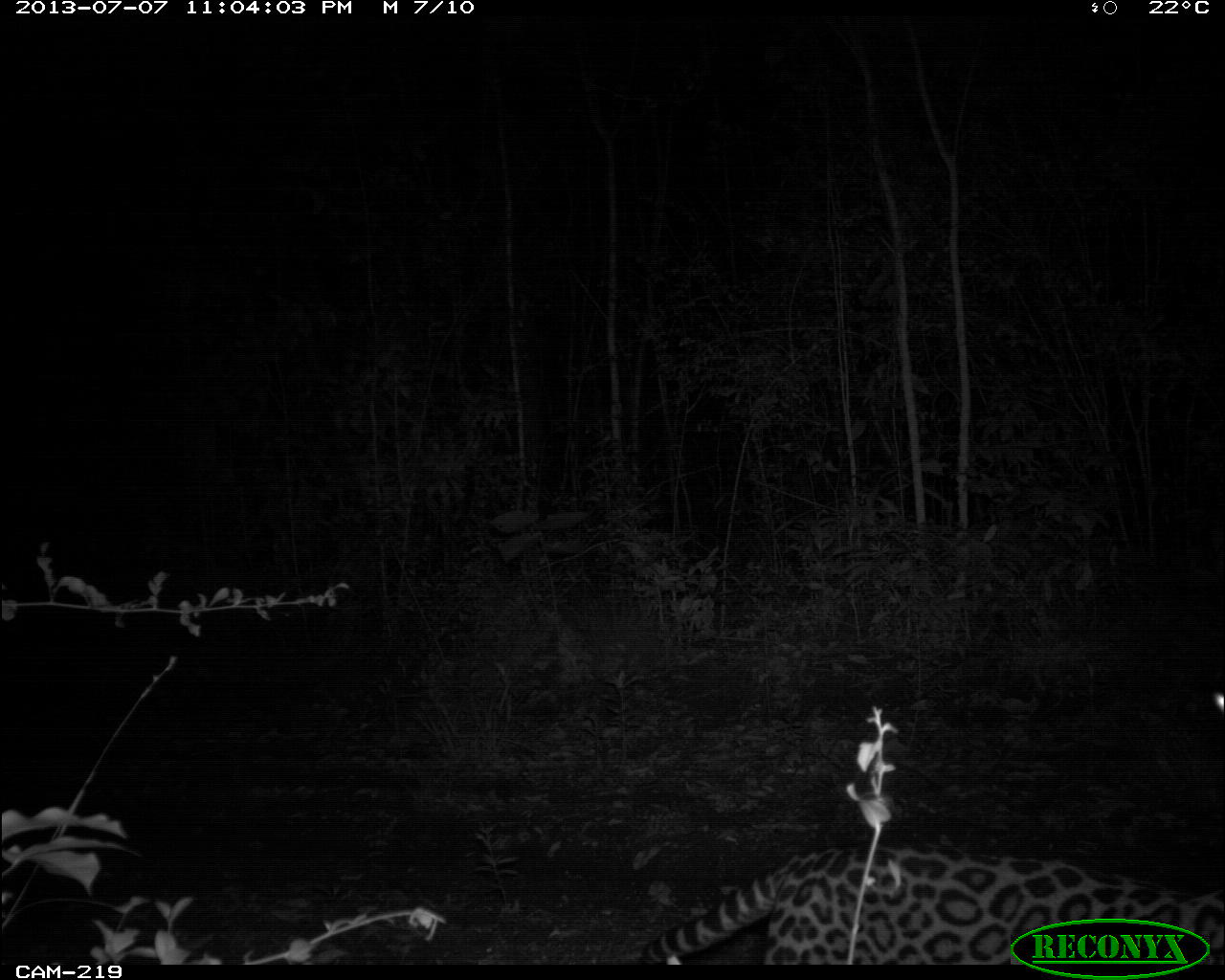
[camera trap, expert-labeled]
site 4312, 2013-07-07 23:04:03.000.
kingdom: Animalia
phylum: Chordata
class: Mammalia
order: Carnivora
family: Felidae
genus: Leopardus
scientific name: Leopardus pardalis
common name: ocelot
Leopardus pardalis (ocelot), count 1, sex female.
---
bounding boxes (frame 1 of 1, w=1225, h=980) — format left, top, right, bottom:
leopardus pardalis: 634, 840, 1225, 965